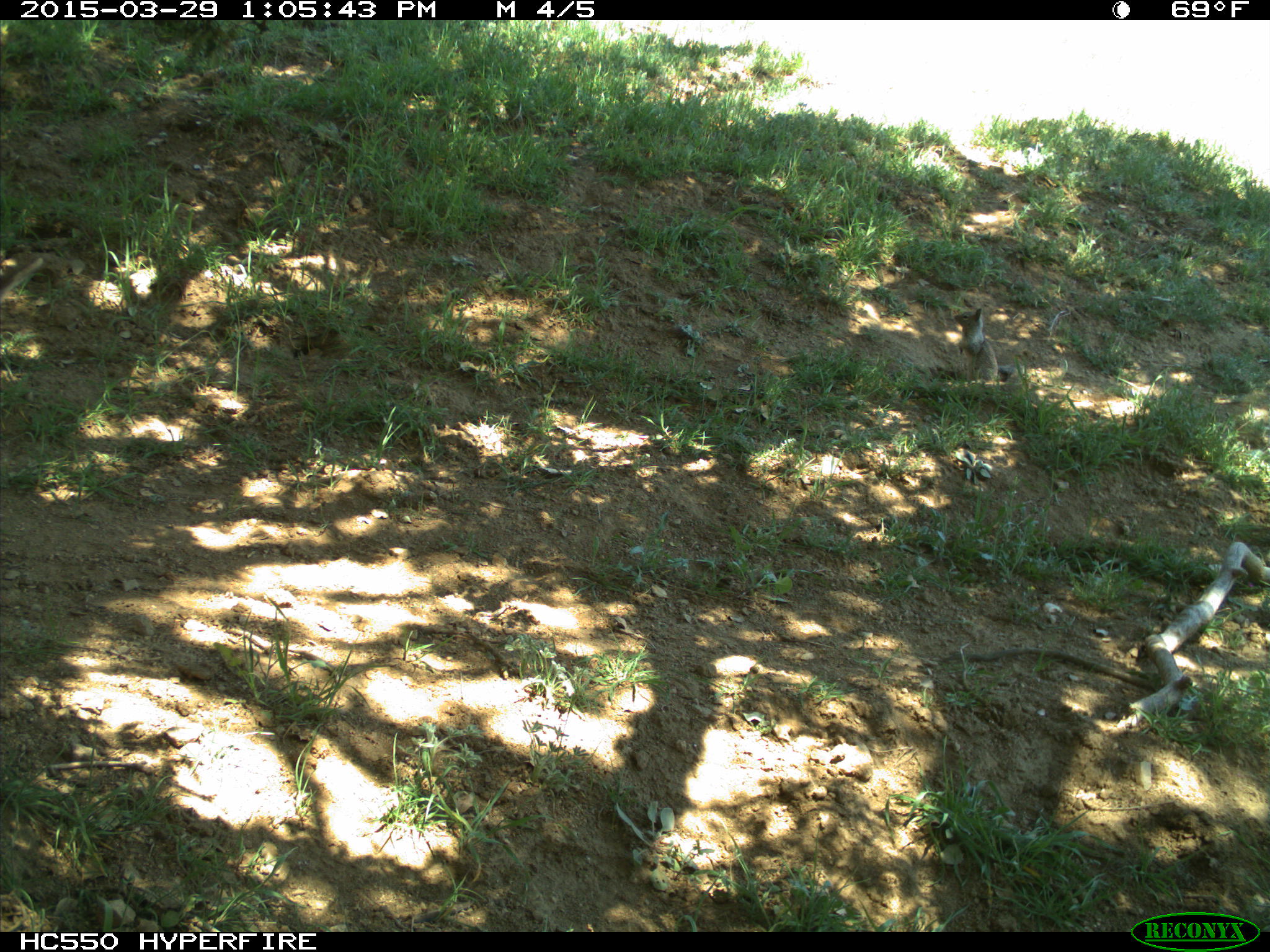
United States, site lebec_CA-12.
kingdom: Animalia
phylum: Chordata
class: Mammalia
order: Rodentia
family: Sciuridae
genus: Otospermophilus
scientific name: Otospermophilus beecheyi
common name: california ground squirrel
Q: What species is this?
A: Otospermophilus beecheyi (california ground squirrel).